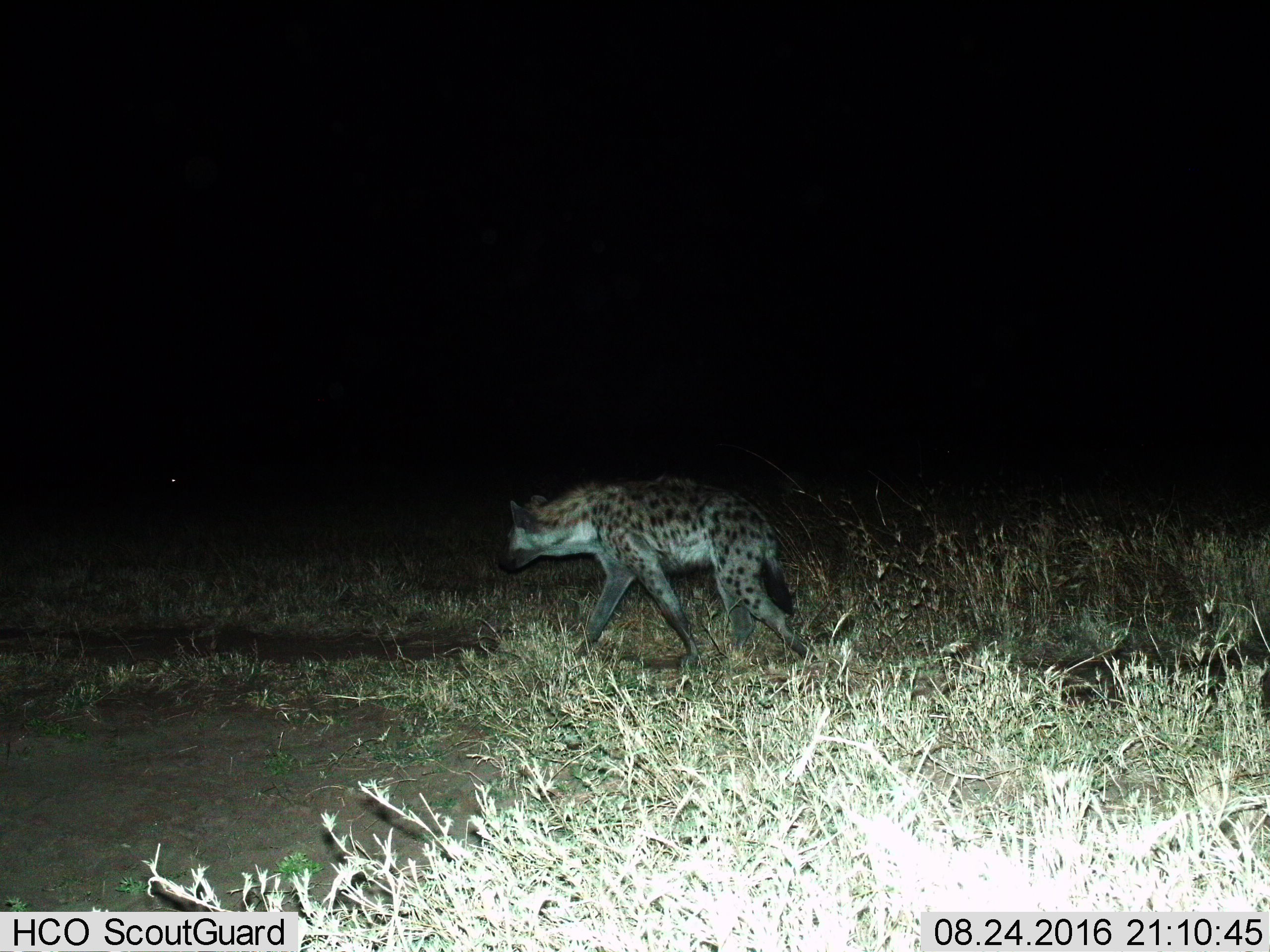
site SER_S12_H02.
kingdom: Animalia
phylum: Chordata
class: Mammalia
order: Carnivora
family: Hyaenidae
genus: Crocuta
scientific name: Crocuta crocuta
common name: spotted hyena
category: hyenaspotted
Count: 1.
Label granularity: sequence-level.